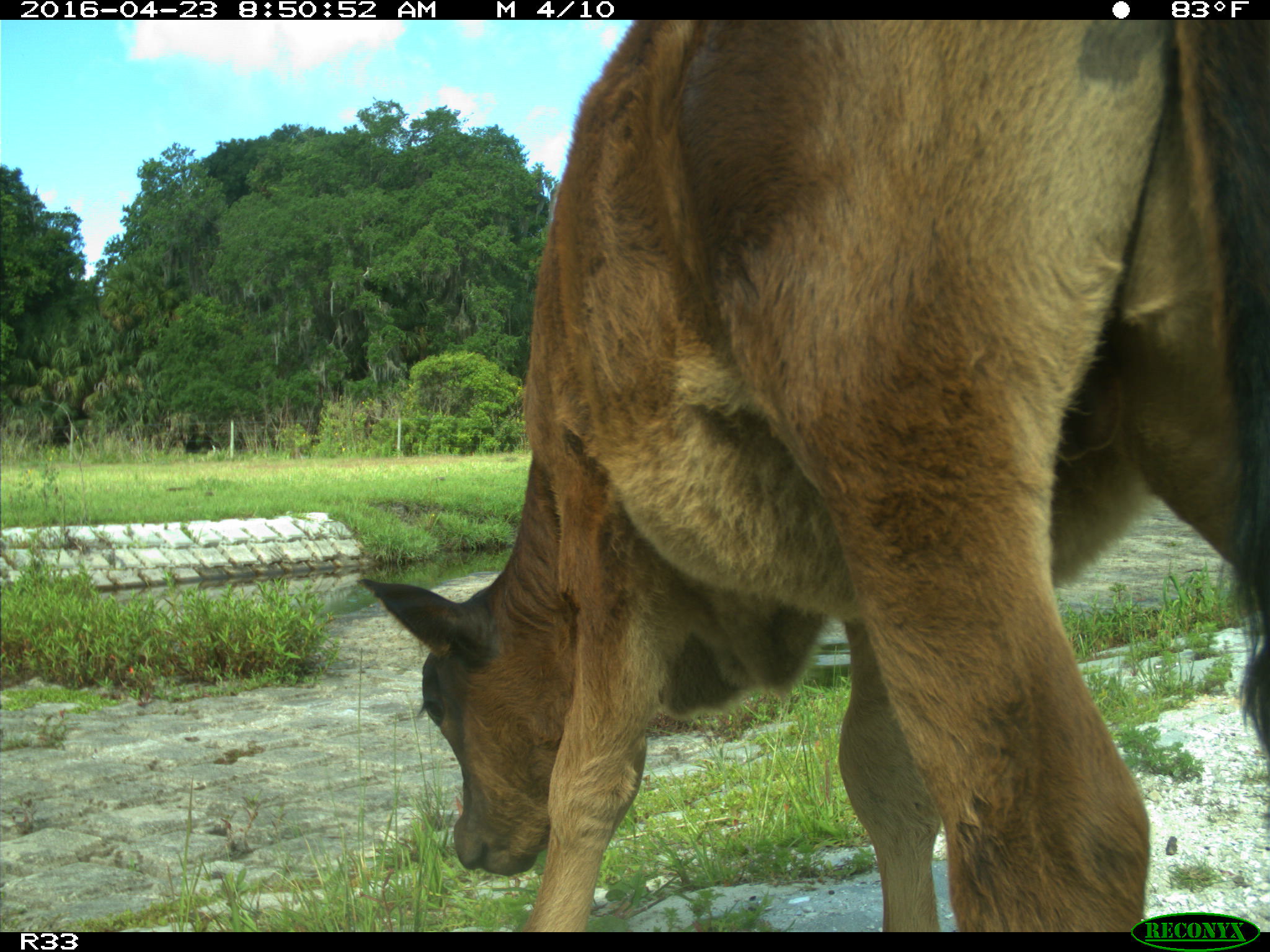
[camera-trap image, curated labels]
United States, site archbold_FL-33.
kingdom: Animalia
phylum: Chordata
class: Mammalia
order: Artiodactyla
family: Bovidae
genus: Bos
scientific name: Bos taurus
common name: domestic cow